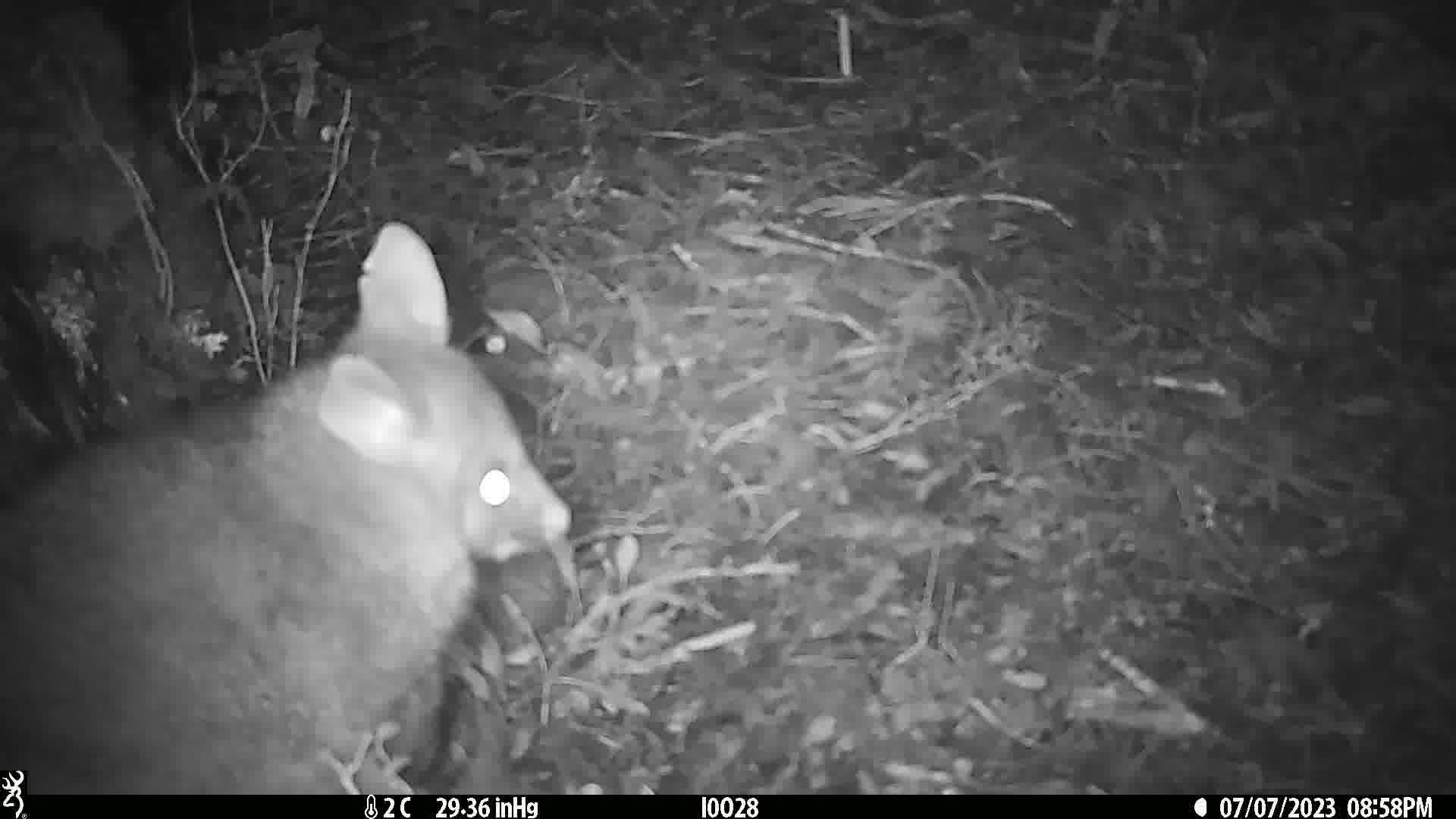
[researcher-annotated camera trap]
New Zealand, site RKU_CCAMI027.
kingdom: Animalia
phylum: Chordata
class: Mammalia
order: Diprotodontia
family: Phalangeridae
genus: Trichosurus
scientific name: Trichosurus vulpecula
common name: common brushtail possum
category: possum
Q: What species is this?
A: Possum (common brushtail possum) (Trichosurus vulpecula).